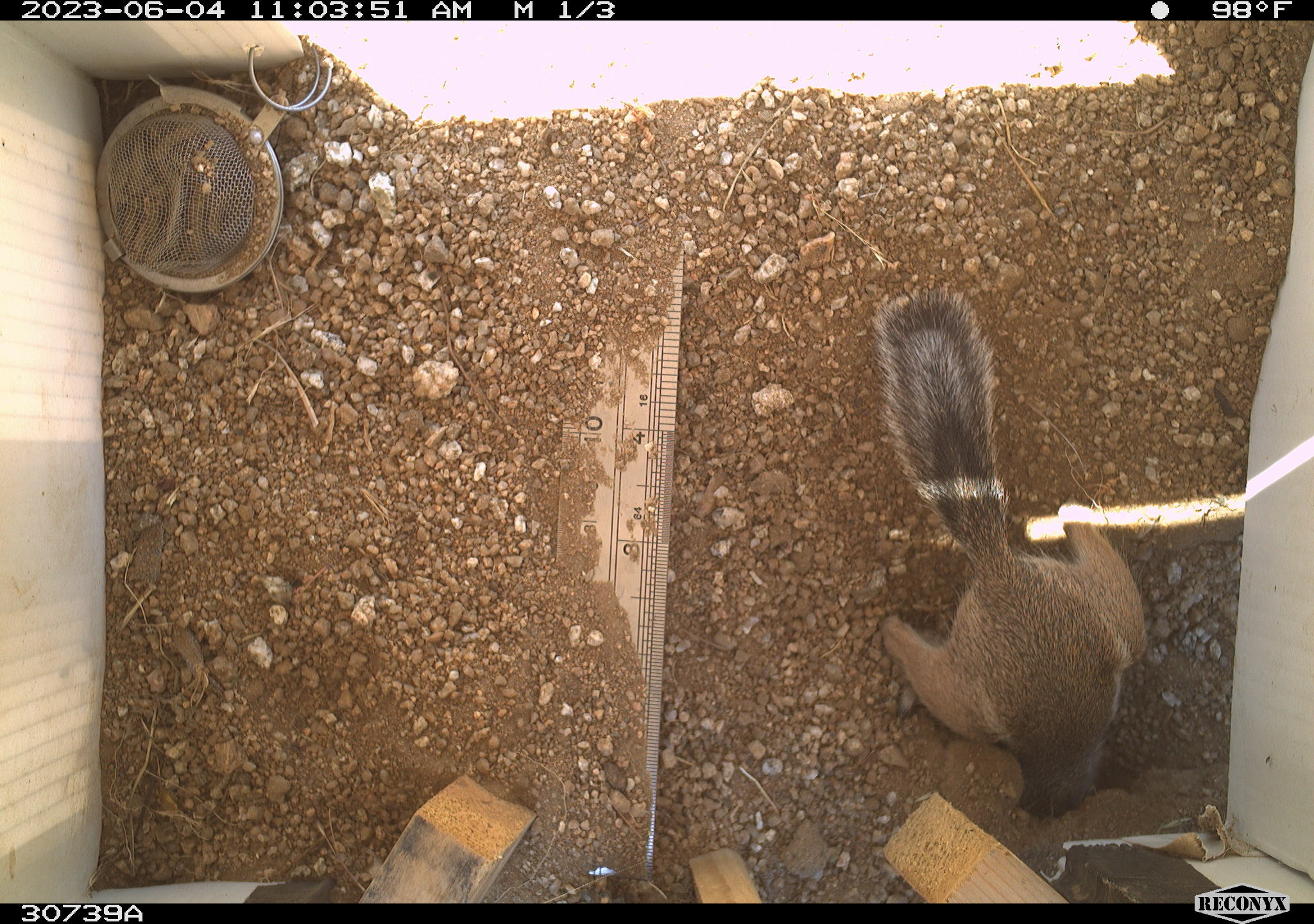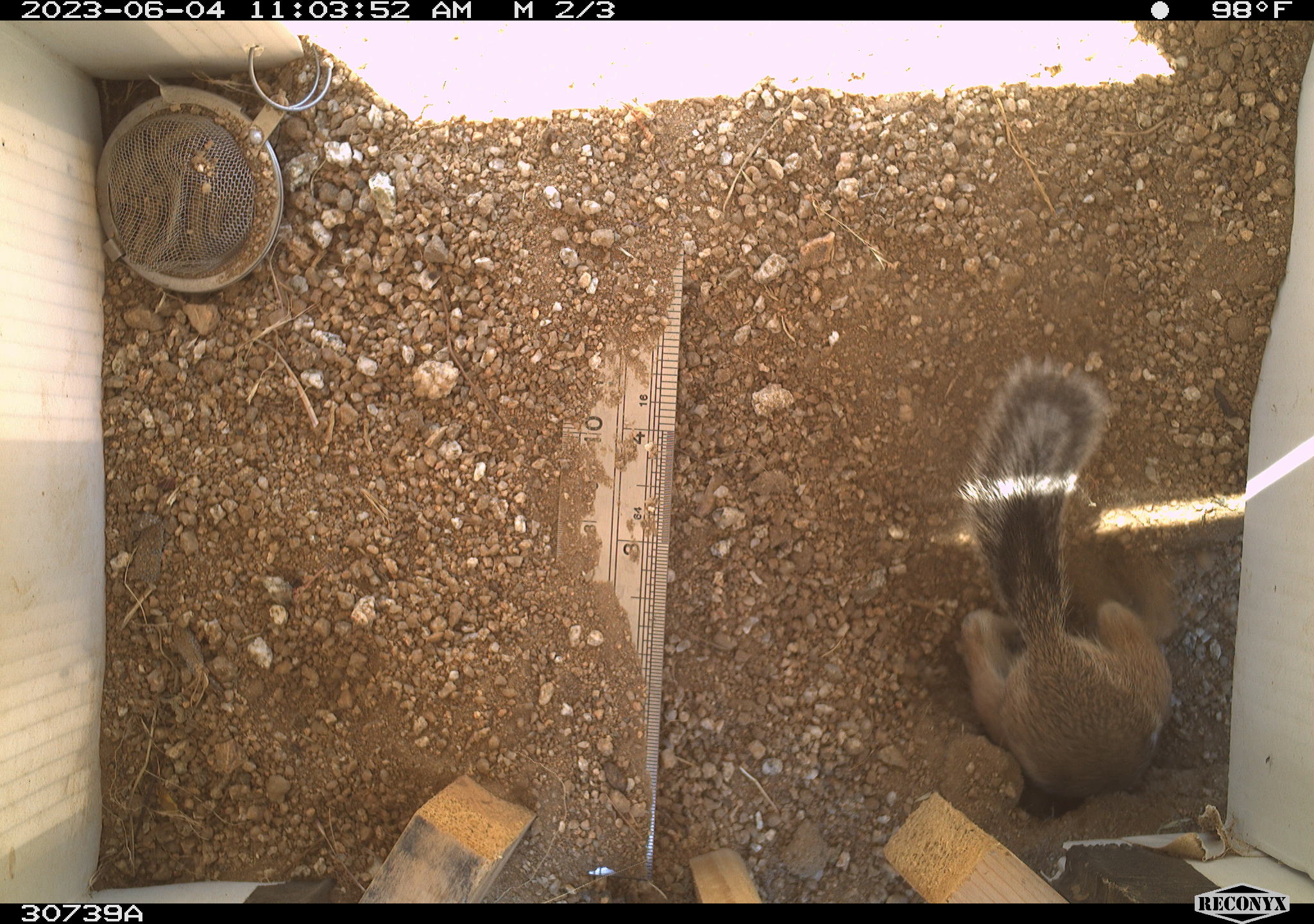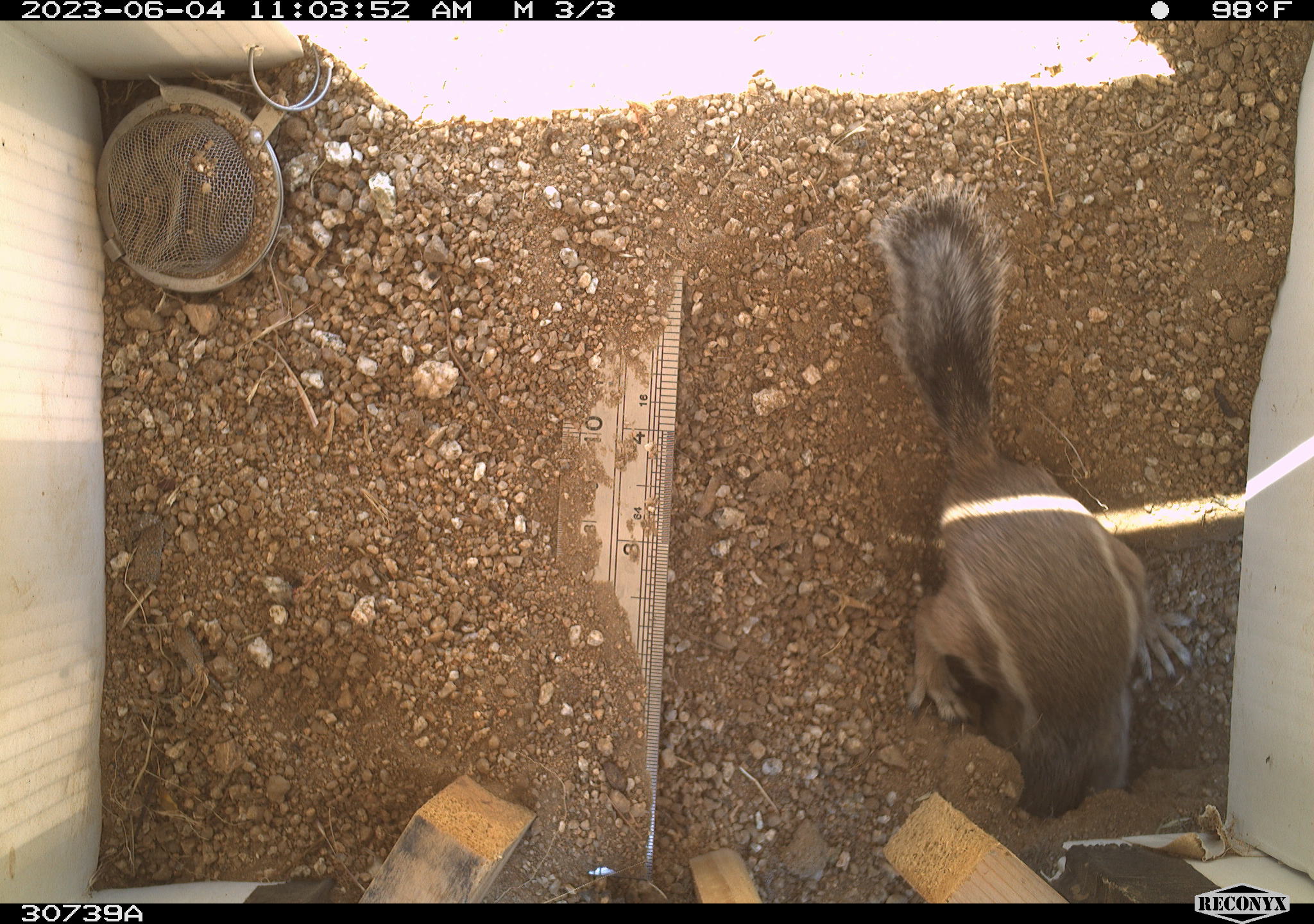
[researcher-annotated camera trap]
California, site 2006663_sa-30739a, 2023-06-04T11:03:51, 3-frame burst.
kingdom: Animalia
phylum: Chordata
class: Mammalia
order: Rodentia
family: Sciuridae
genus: Ammospermophilus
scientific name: Ammospermophilus leucurus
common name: white-tailed antelope squirrel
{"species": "white-tailed antelope squirrel (Ammospermophilus leucurus)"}